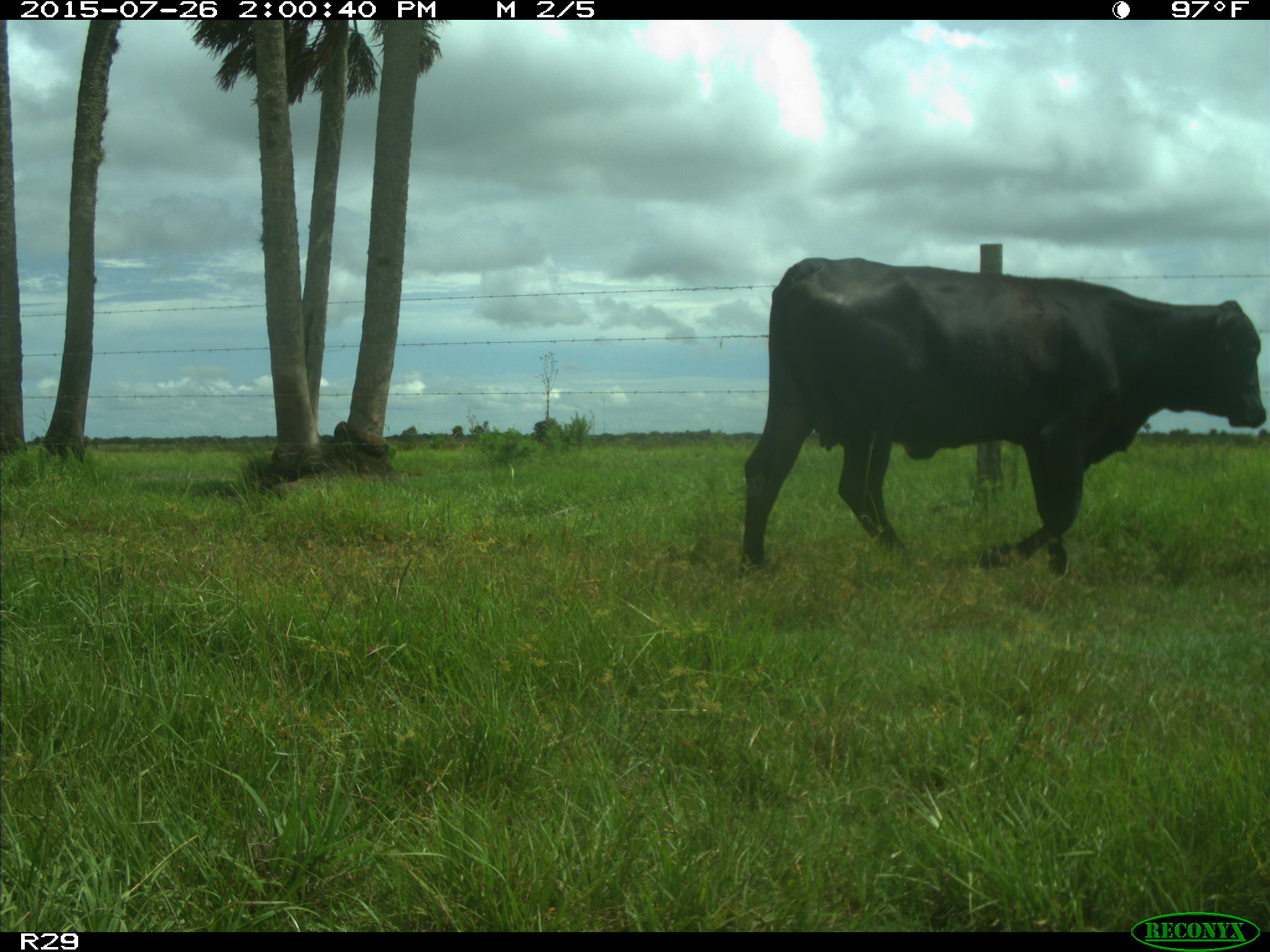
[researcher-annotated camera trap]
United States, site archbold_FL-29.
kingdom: Animalia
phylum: Chordata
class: Mammalia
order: Artiodactyla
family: Bovidae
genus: Bos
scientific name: Bos taurus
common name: domestic cow